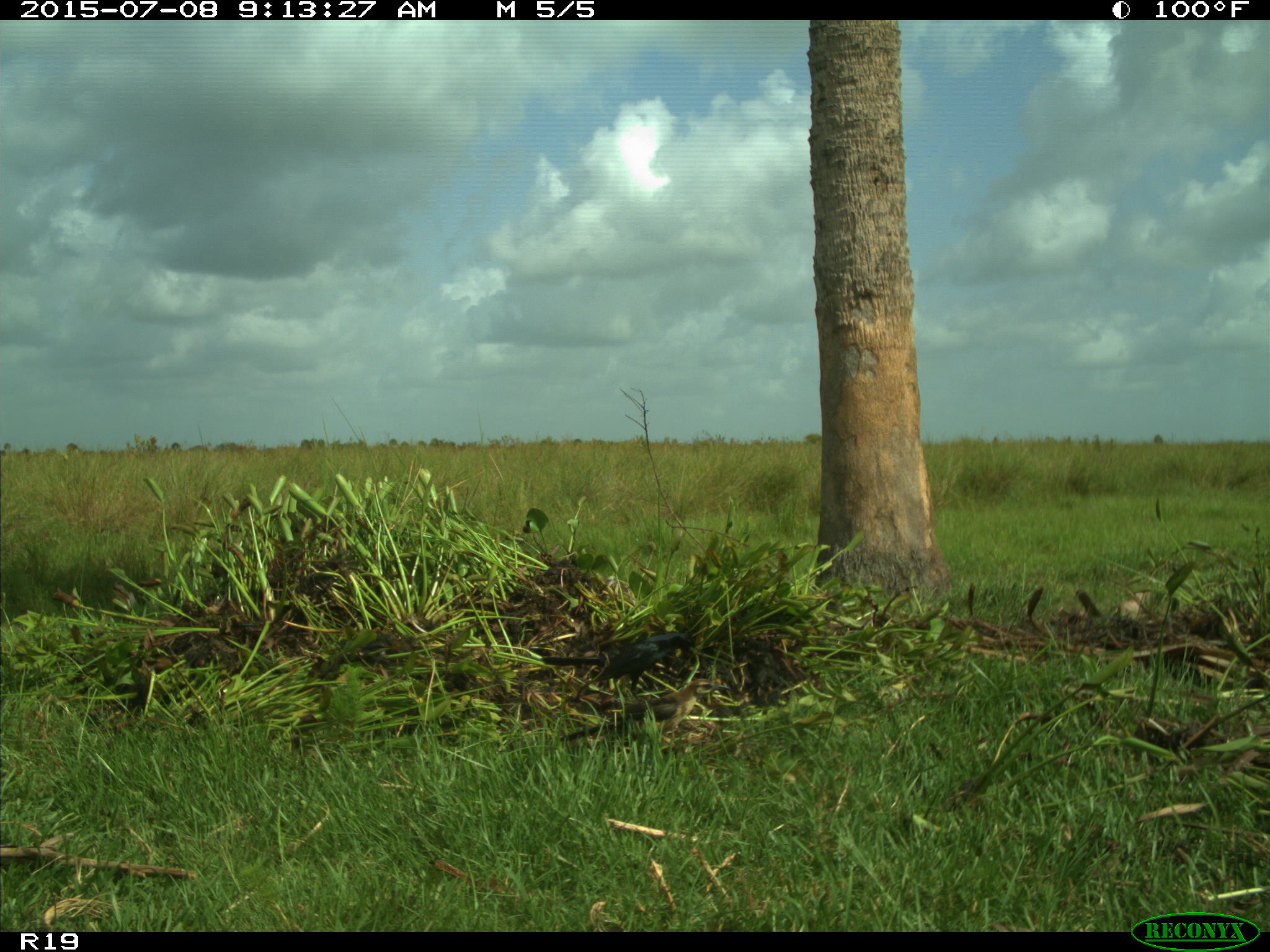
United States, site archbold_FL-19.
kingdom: Animalia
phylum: Chordata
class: Aves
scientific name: Aves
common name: birds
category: unidentified bird